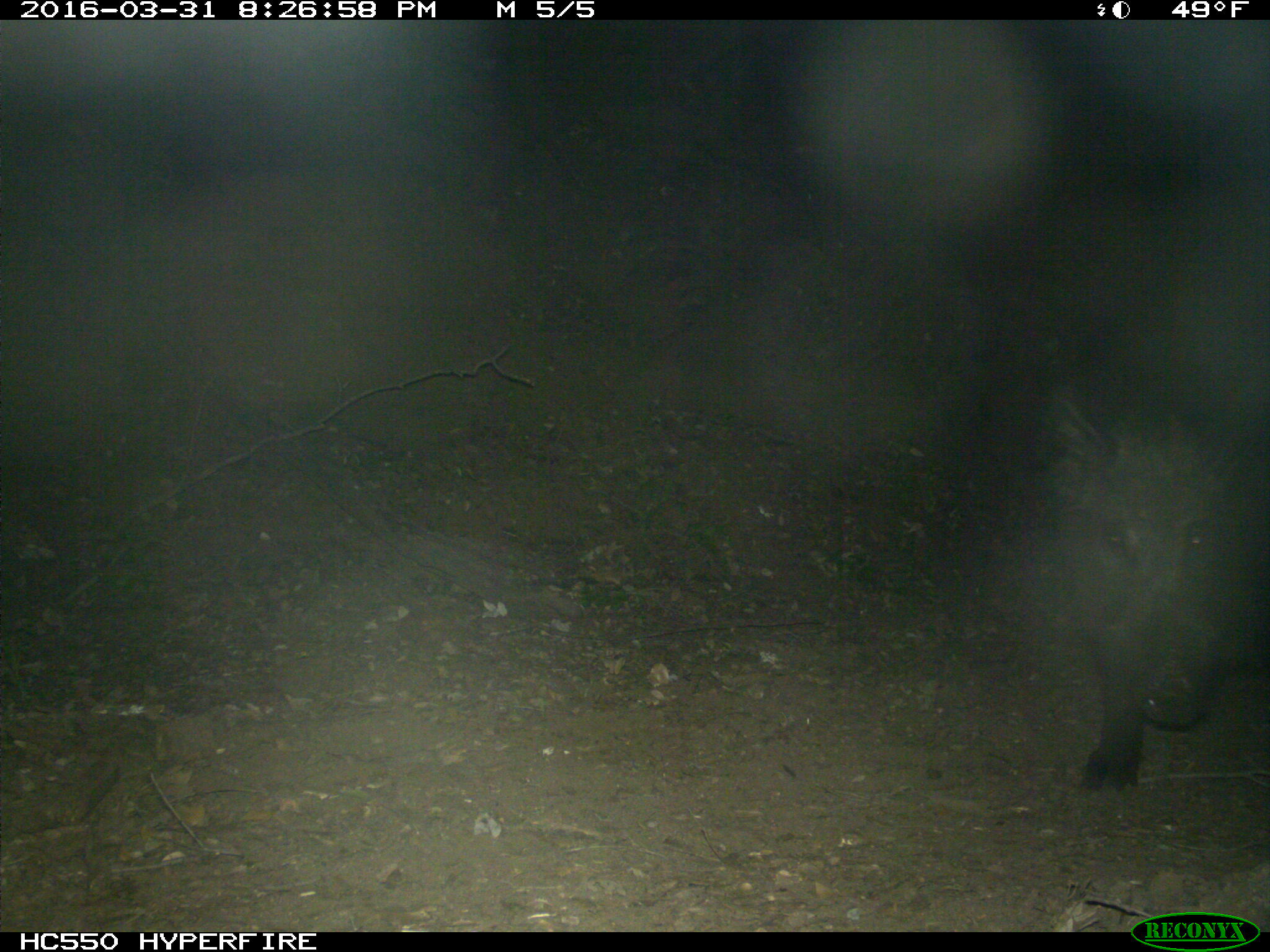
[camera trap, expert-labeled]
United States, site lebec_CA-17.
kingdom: Animalia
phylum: Chordata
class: Mammalia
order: Artiodactyla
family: Suidae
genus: Sus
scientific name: Sus scrofa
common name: wild boar